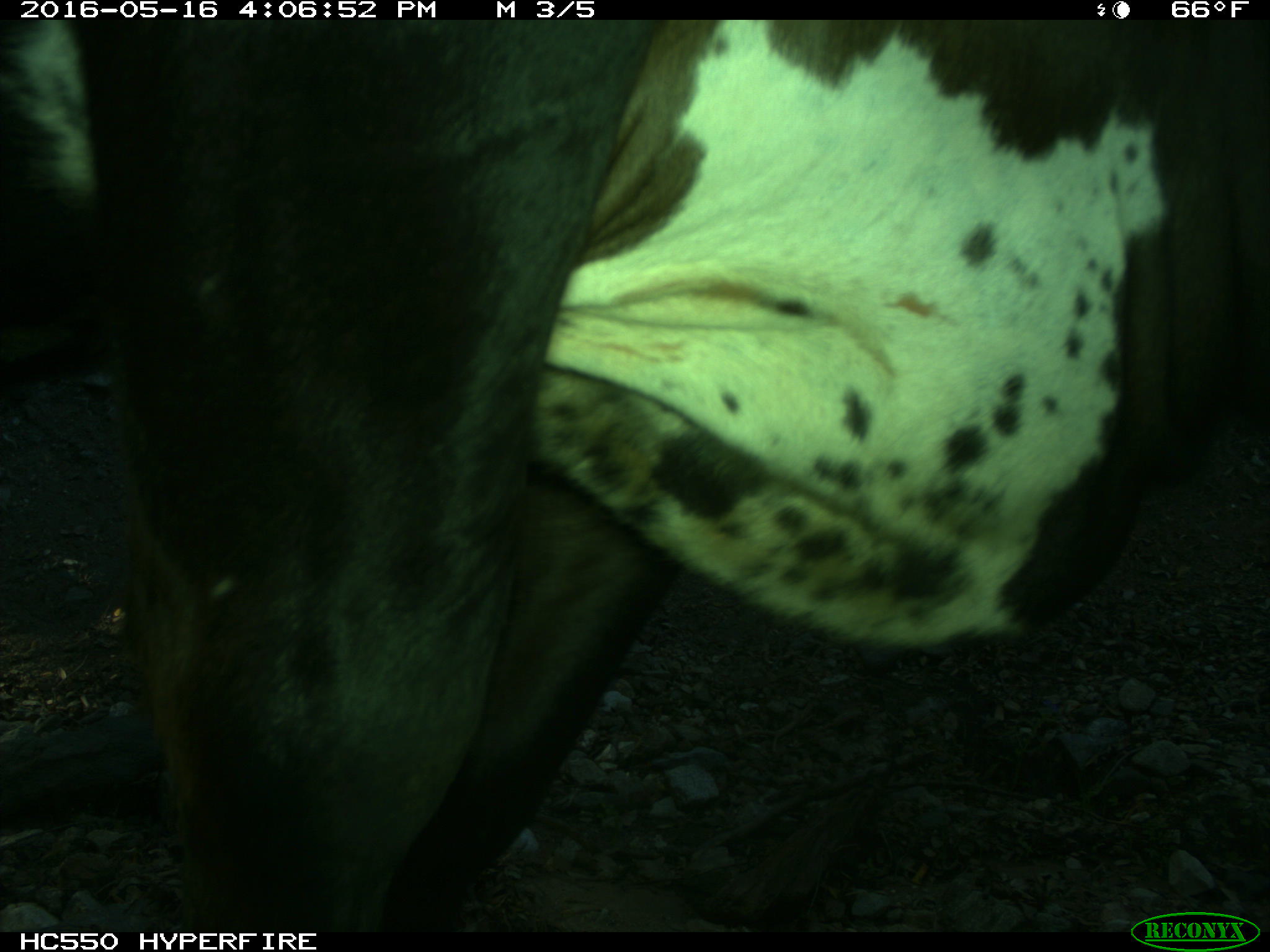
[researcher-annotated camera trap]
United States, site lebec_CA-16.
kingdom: Animalia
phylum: Chordata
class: Mammalia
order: Artiodactyla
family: Bovidae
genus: Bos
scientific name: Bos taurus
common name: domestic cow